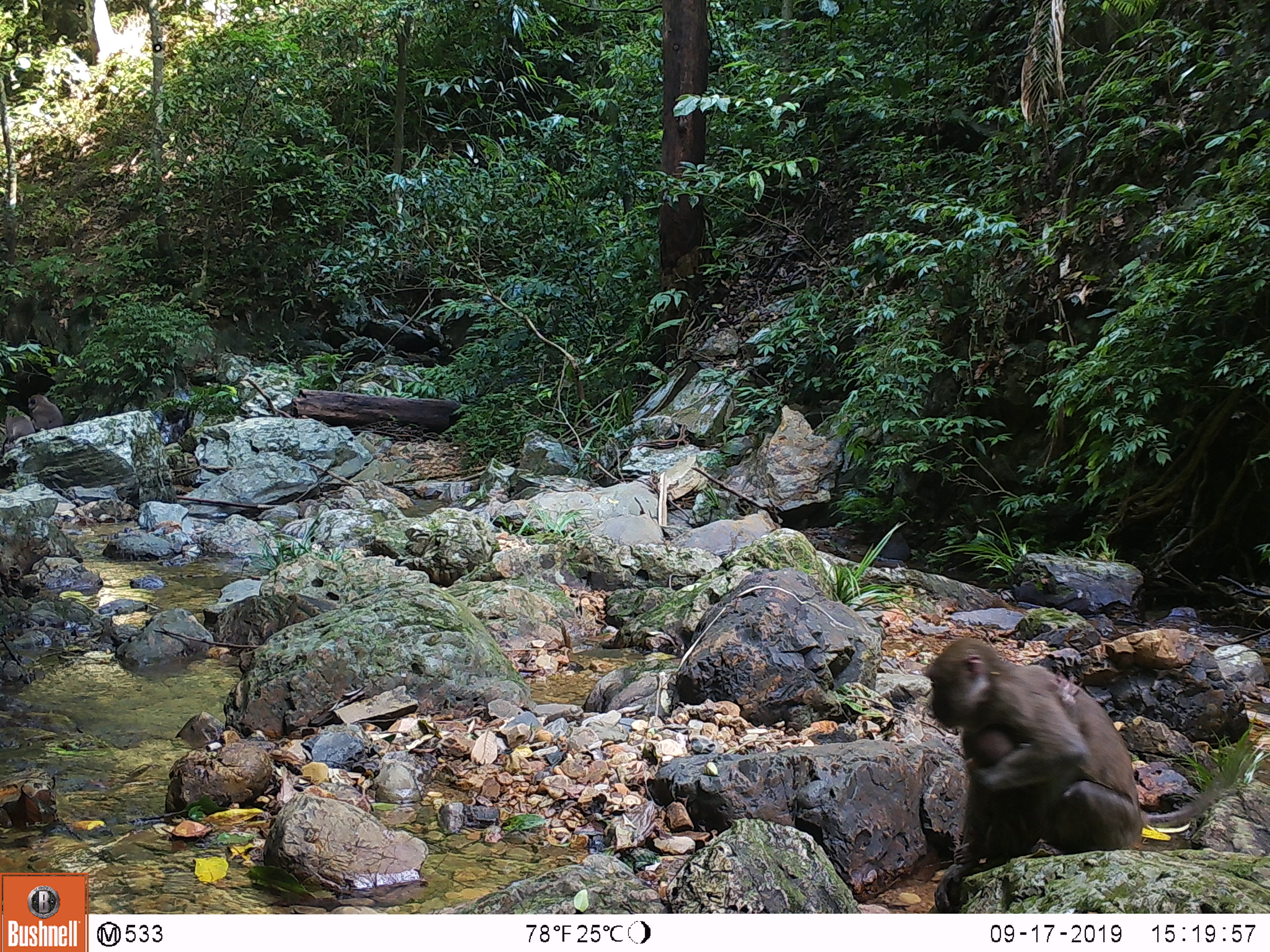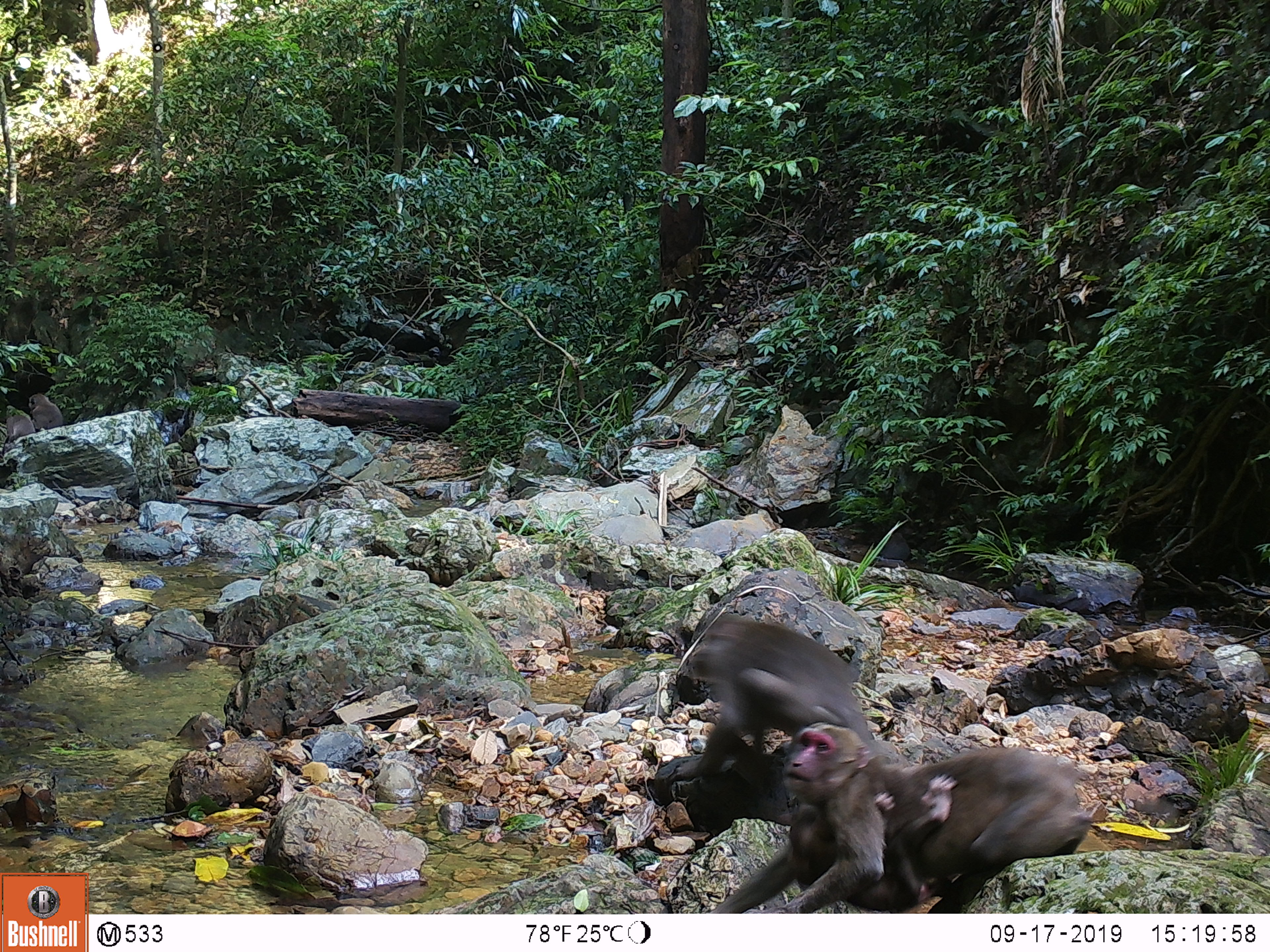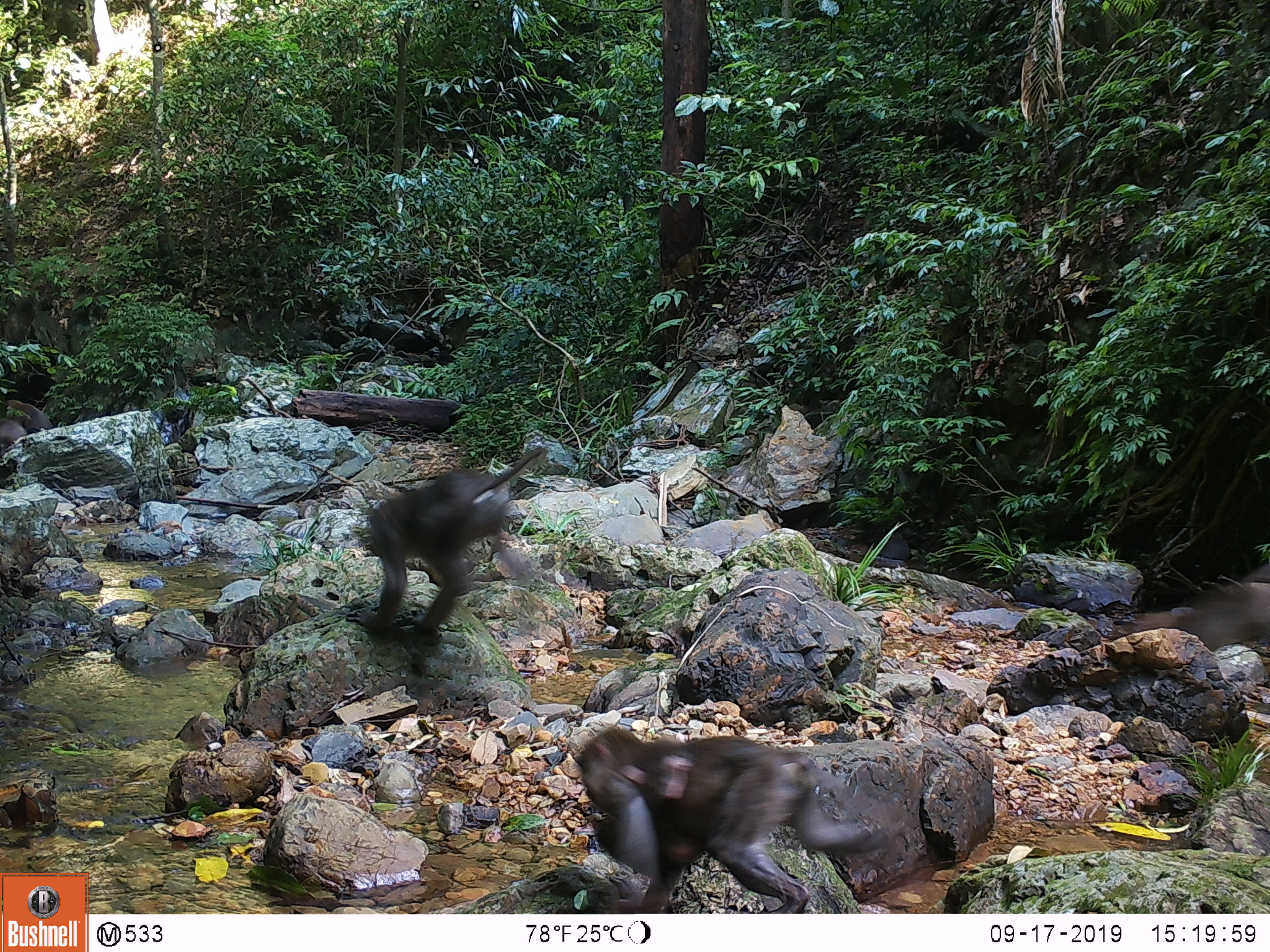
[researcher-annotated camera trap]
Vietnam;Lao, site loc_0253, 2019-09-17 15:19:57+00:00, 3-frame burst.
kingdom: Animalia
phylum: Chordata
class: Mammalia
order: Primates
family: Cercopithecidae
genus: Macaca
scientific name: Macaca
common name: macaques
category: assam or rhesus macaque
Assam or rhesus macaque (macaques) (Macaca). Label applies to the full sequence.